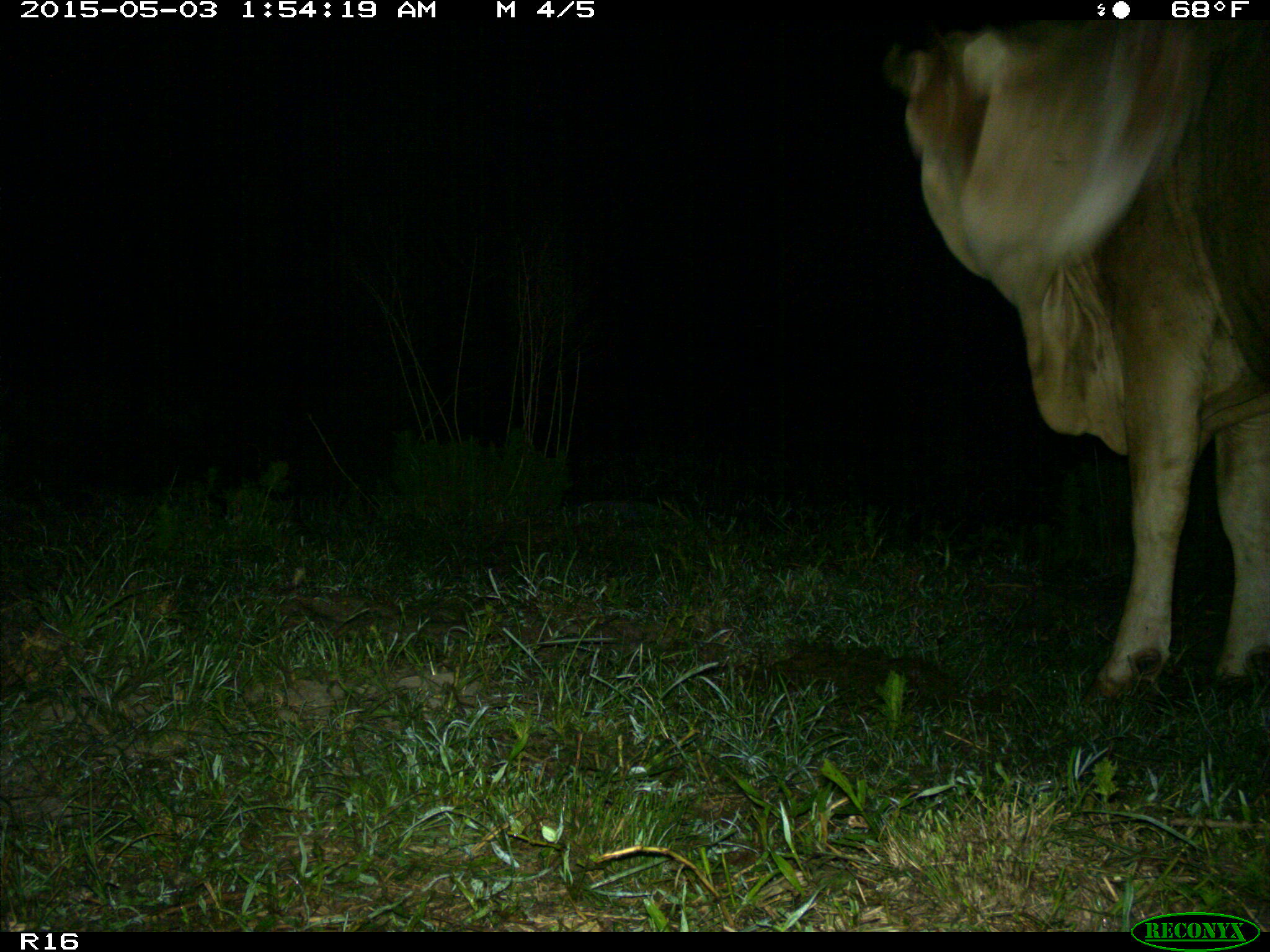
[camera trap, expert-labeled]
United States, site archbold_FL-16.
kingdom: Animalia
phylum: Chordata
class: Mammalia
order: Artiodactyla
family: Bovidae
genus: Bos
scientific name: Bos taurus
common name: domestic cow